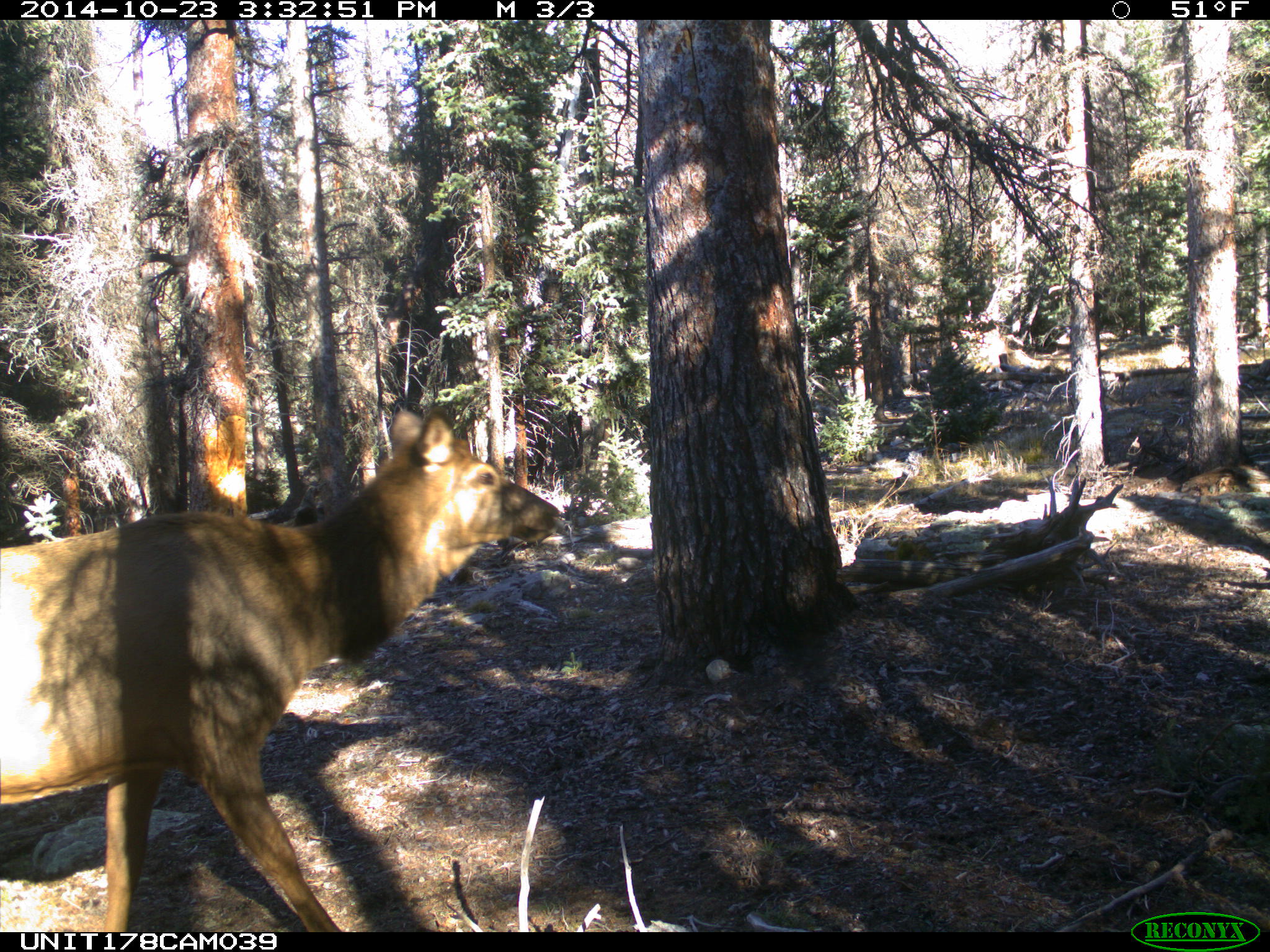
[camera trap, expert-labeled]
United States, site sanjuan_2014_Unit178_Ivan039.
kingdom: Animalia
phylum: Chordata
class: Mammalia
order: Artiodactyla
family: Cervidae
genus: Cervus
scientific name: Cervus elaphus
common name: red deer